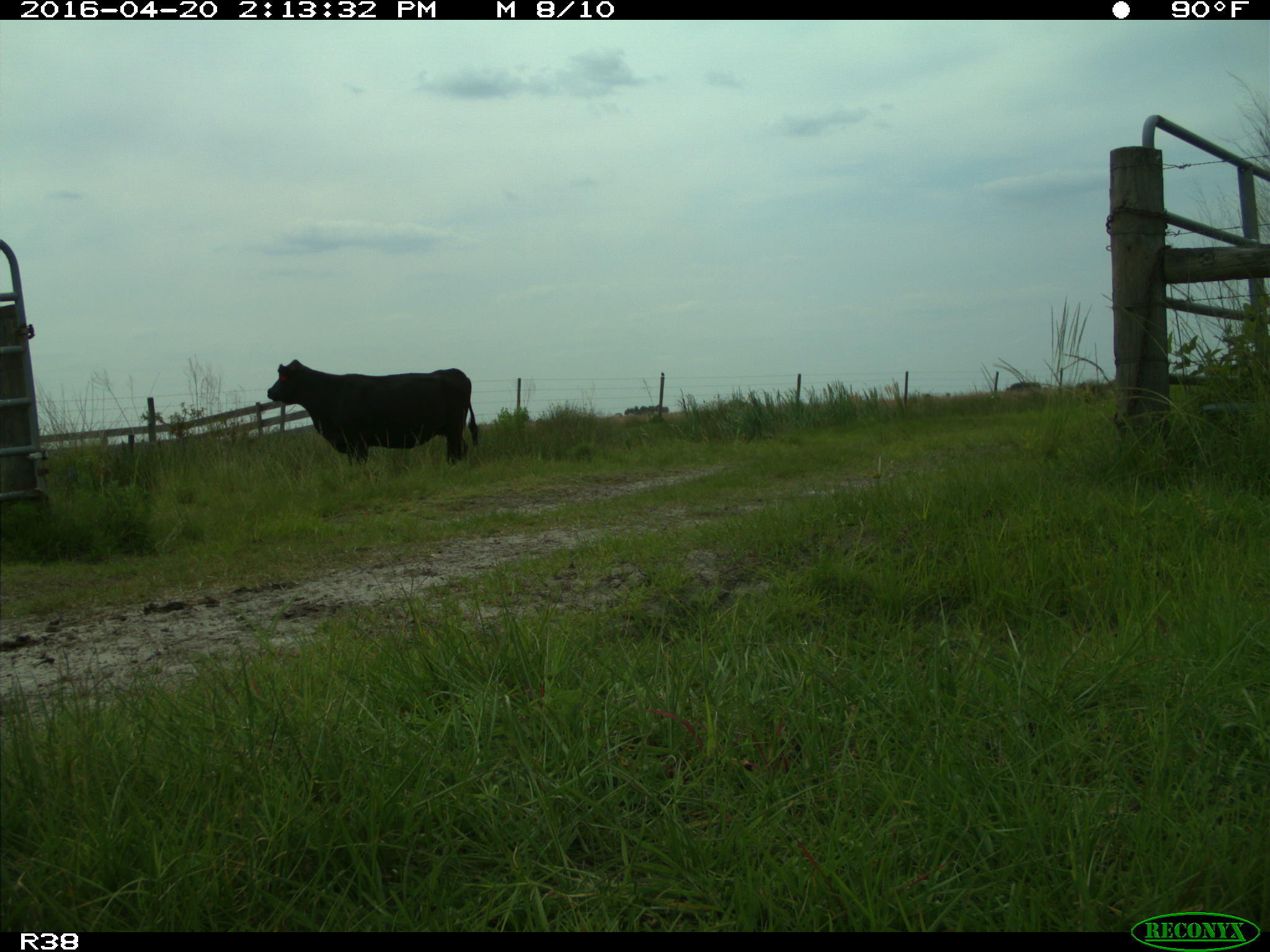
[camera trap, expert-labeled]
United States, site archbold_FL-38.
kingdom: Animalia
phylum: Chordata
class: Mammalia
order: Artiodactyla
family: Bovidae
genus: Bos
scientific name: Bos taurus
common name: domestic cow